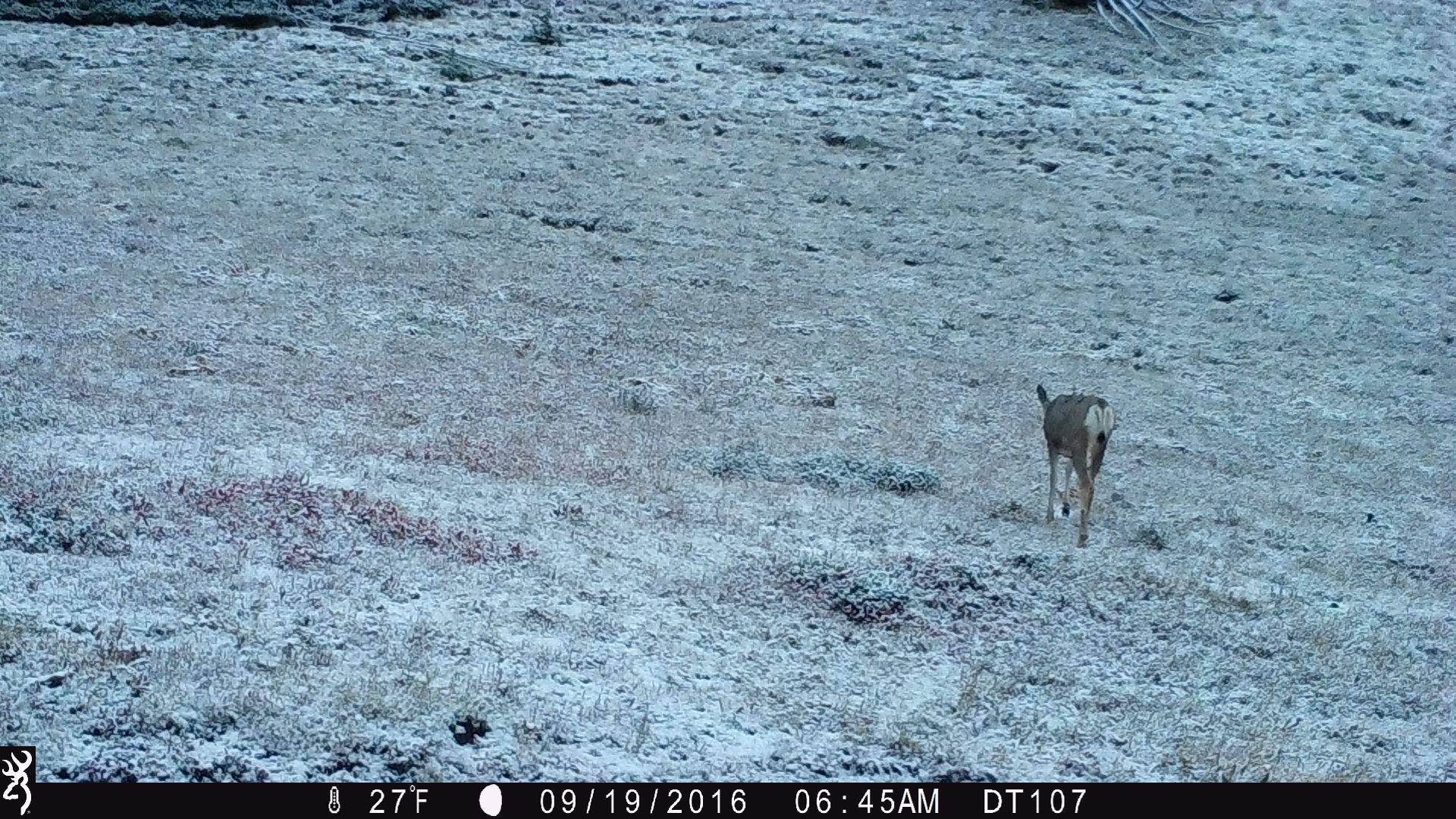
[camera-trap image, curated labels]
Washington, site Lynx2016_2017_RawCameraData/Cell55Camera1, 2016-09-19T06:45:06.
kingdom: Animalia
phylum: Chordata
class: Mammalia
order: Artiodactyla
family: Cervidae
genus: Odocoileus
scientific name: Odocoileus hemionus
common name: mule deer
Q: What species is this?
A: Odocoileus hemionus (mule deer).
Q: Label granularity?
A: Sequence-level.